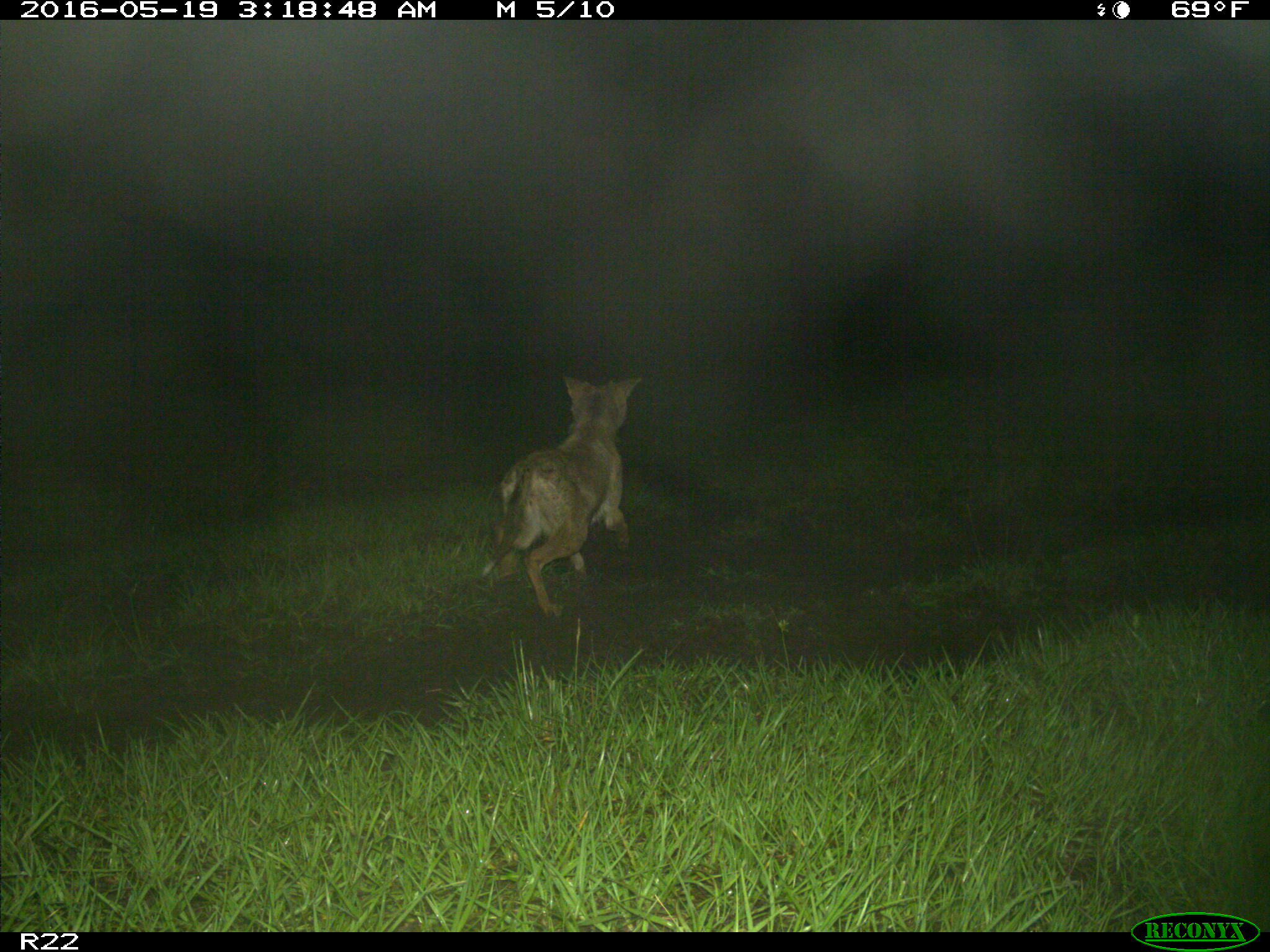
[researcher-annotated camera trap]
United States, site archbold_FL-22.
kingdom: Animalia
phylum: Chordata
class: Mammalia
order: Carnivora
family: Canidae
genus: Canis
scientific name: Canis latrans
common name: coyote